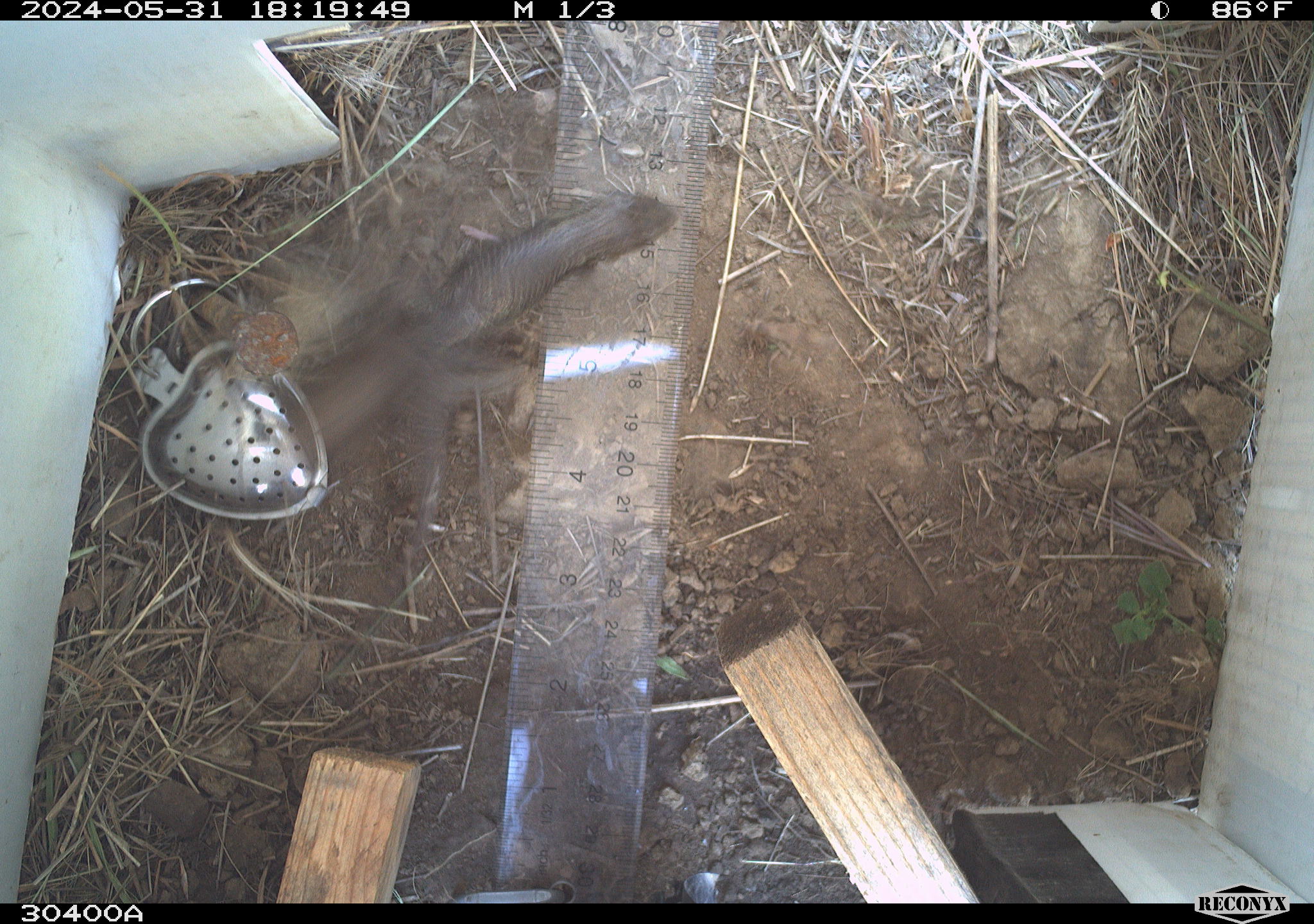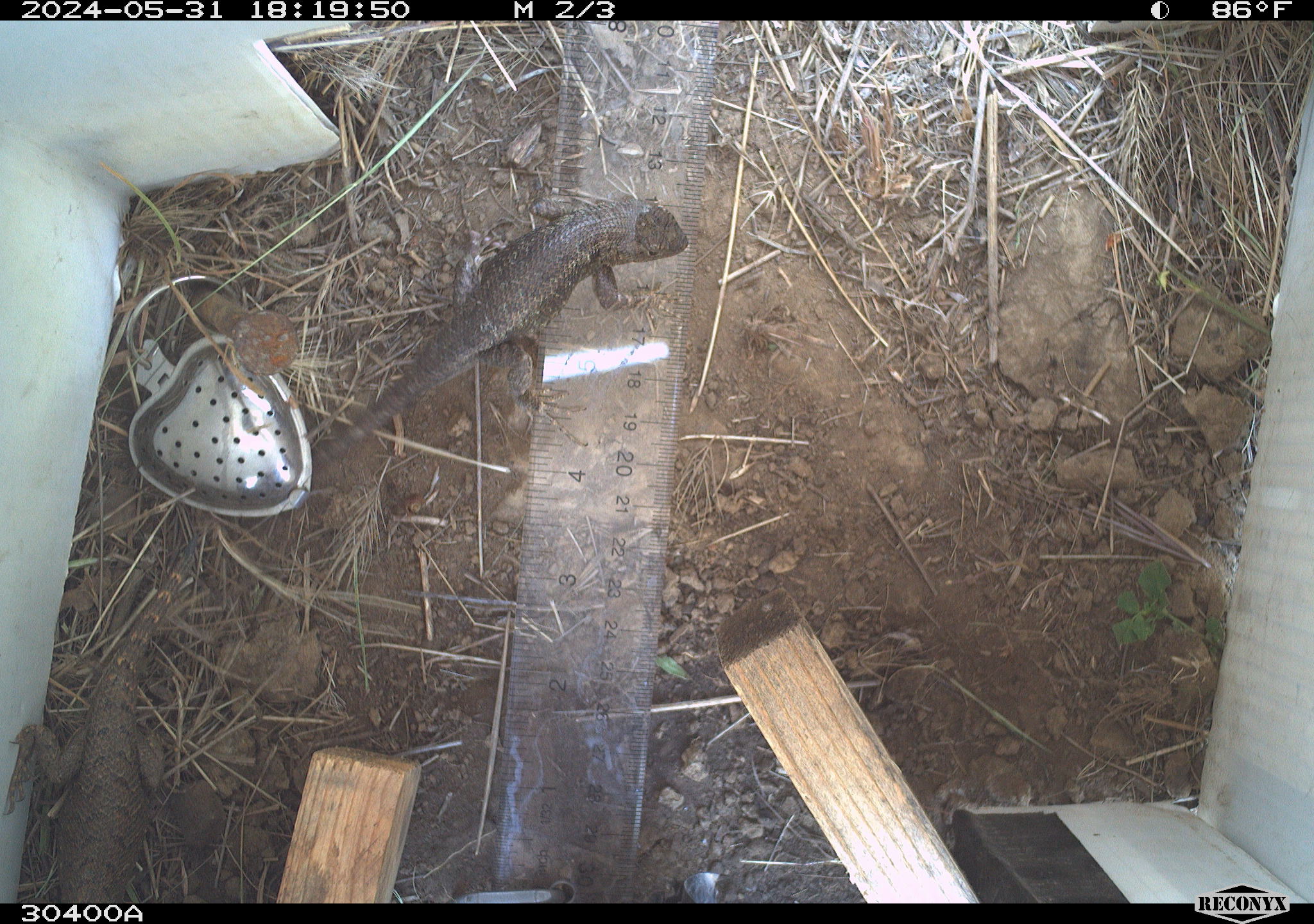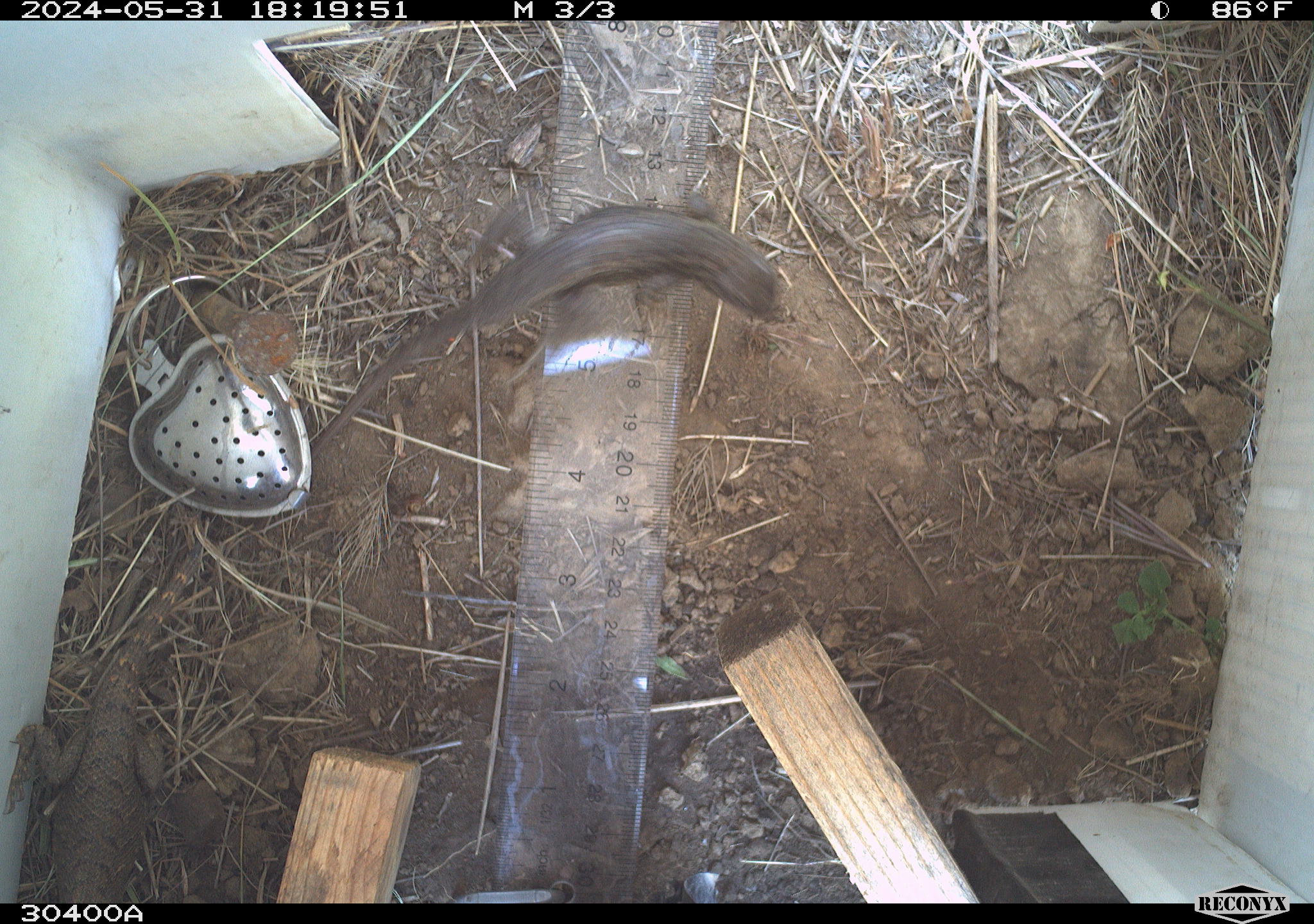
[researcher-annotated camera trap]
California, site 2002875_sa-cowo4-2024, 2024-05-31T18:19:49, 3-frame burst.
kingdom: Animalia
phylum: Chordata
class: Reptilia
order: Squamata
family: Phrynosomatidae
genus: Sceloporus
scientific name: Sceloporus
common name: spiny lizards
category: sceloporus species